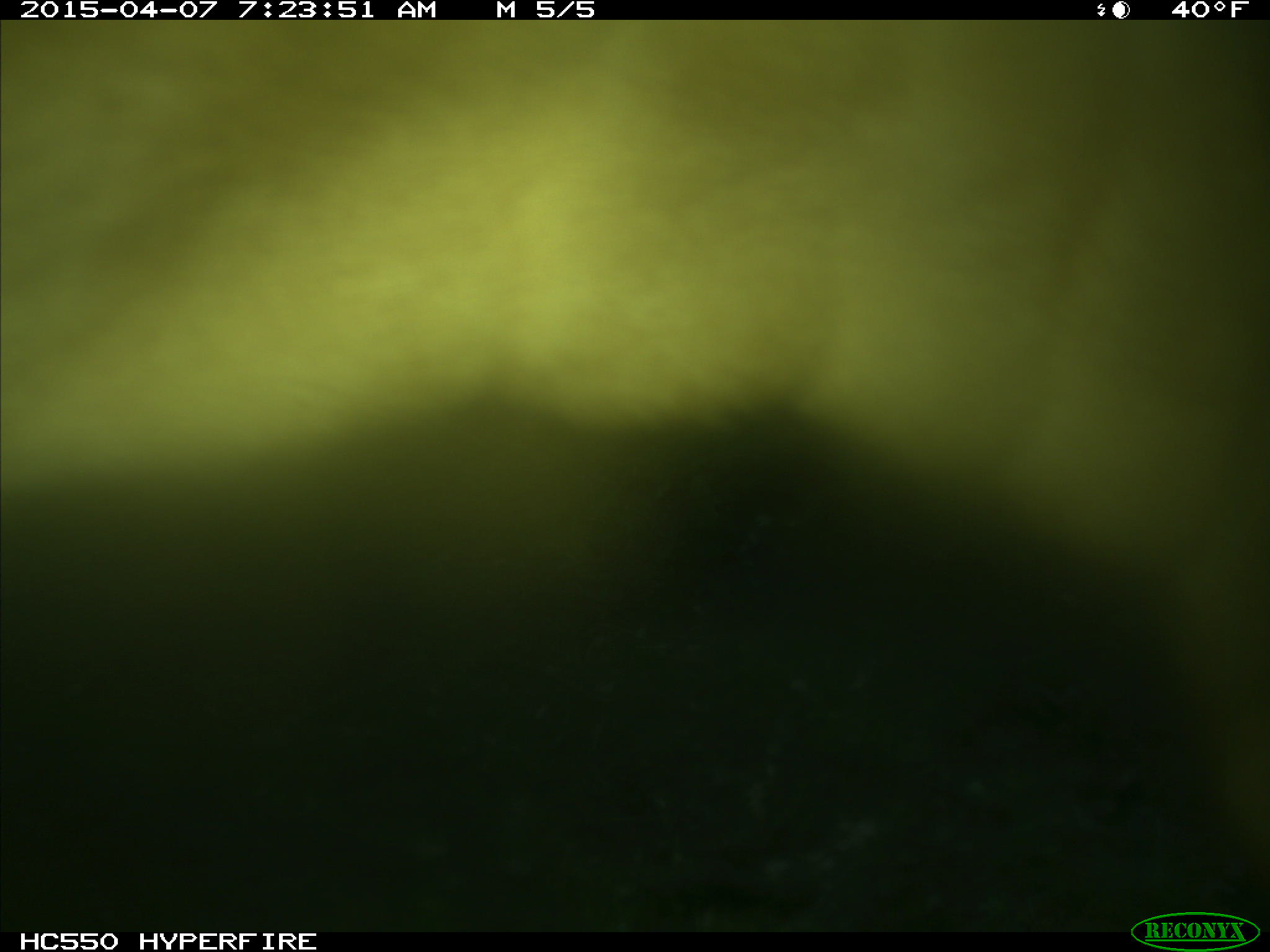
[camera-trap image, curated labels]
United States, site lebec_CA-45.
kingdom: Animalia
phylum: Chordata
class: Mammalia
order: Artiodactyla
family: Bovidae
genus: Bos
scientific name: Bos taurus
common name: domestic cow